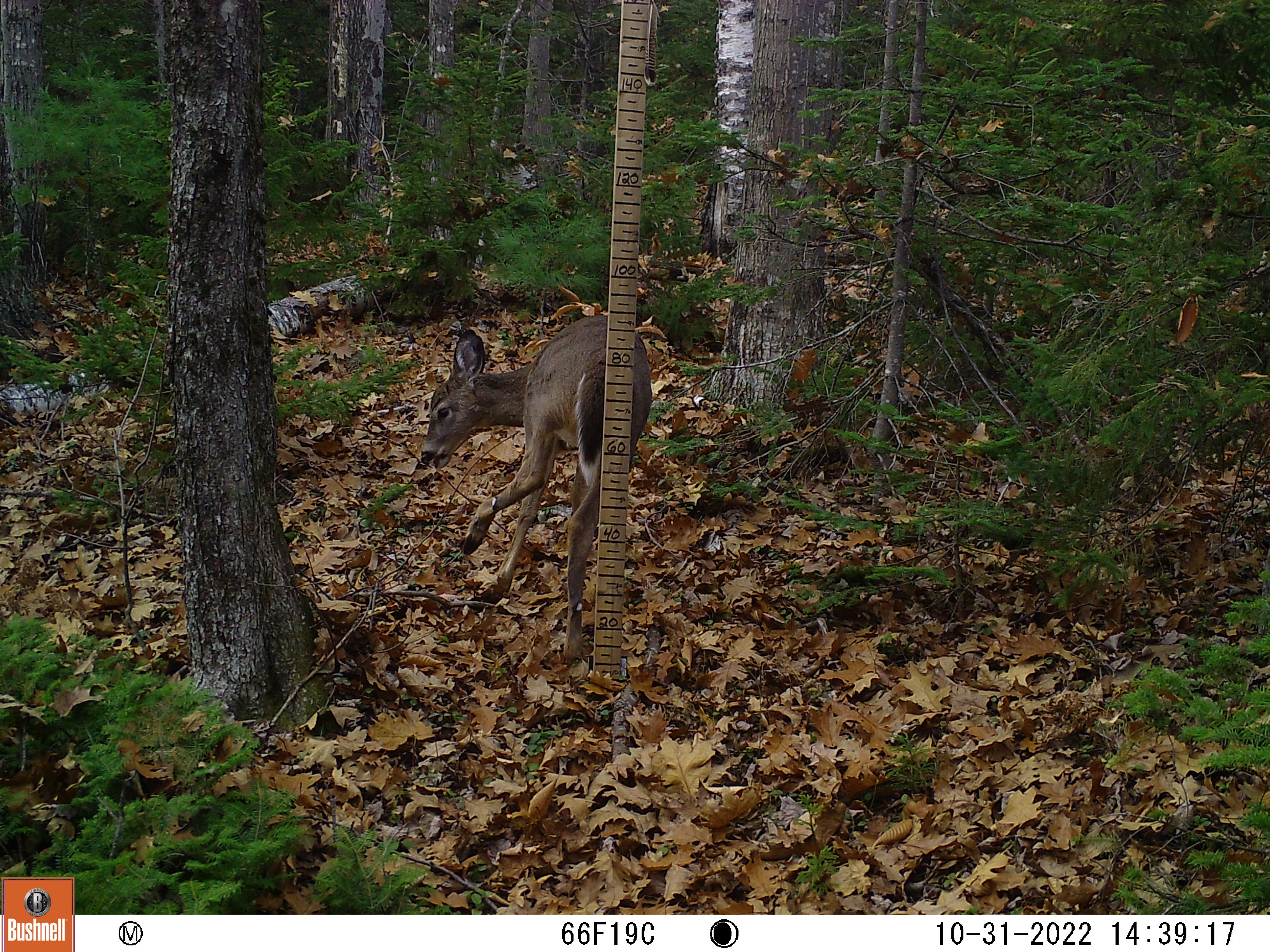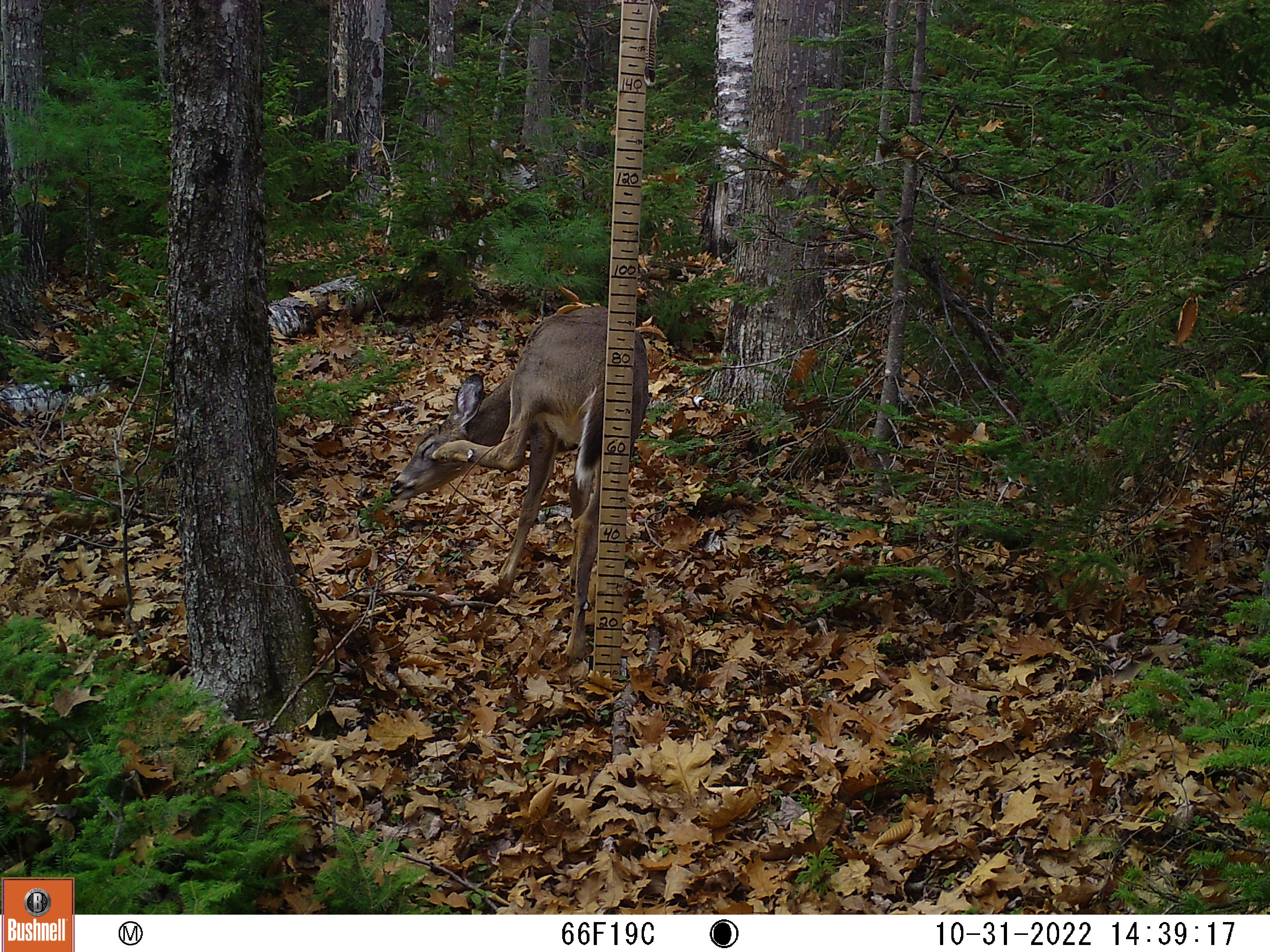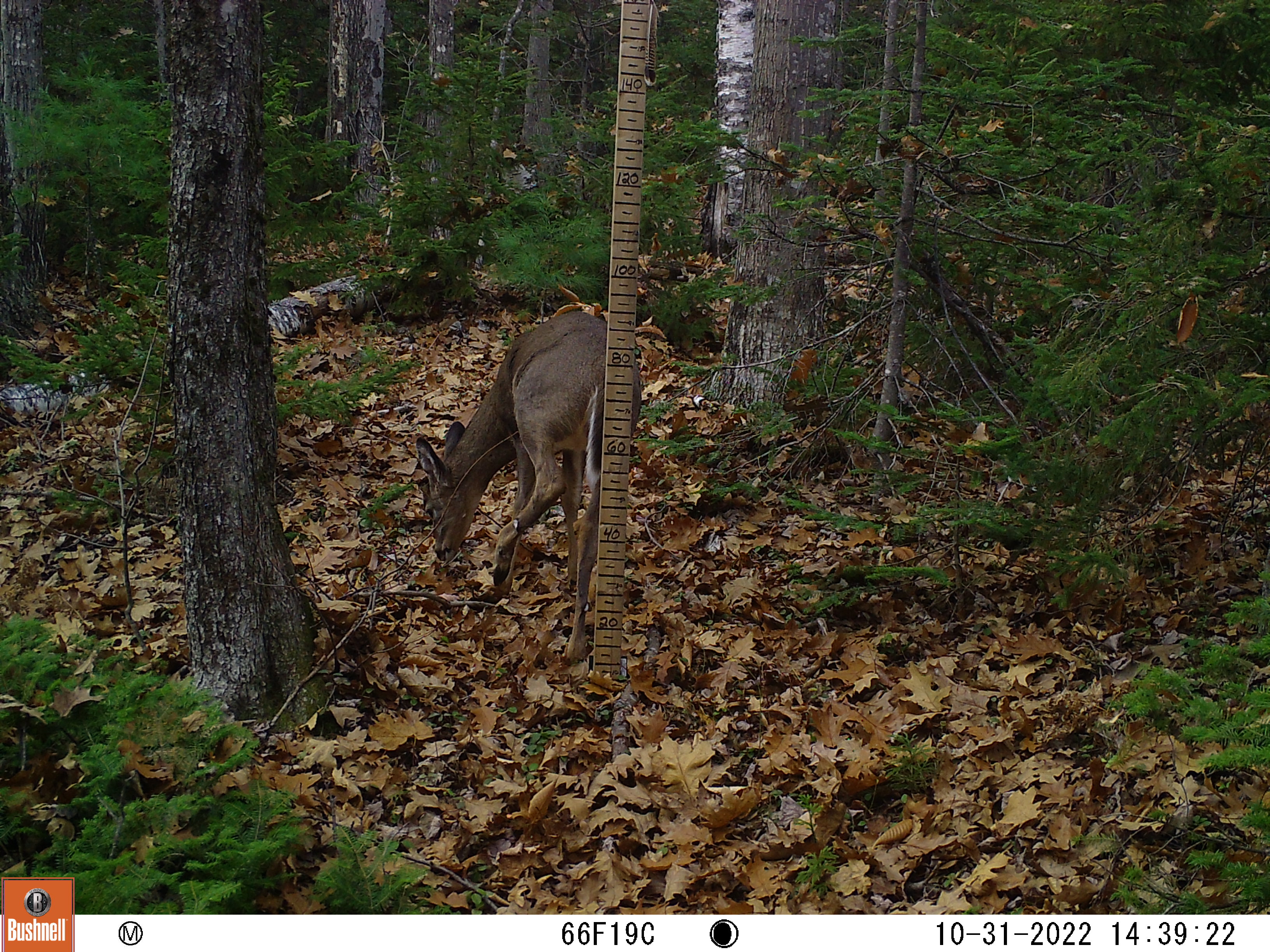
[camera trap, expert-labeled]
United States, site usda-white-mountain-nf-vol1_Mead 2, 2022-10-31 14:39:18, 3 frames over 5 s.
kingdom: Animalia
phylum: Chordata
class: Mammalia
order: Artiodactyla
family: Cervidae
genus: Odocoileus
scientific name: Odocoileus virginianus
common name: white-tailed deer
White-tailed deer (Odocoileus virginianus).